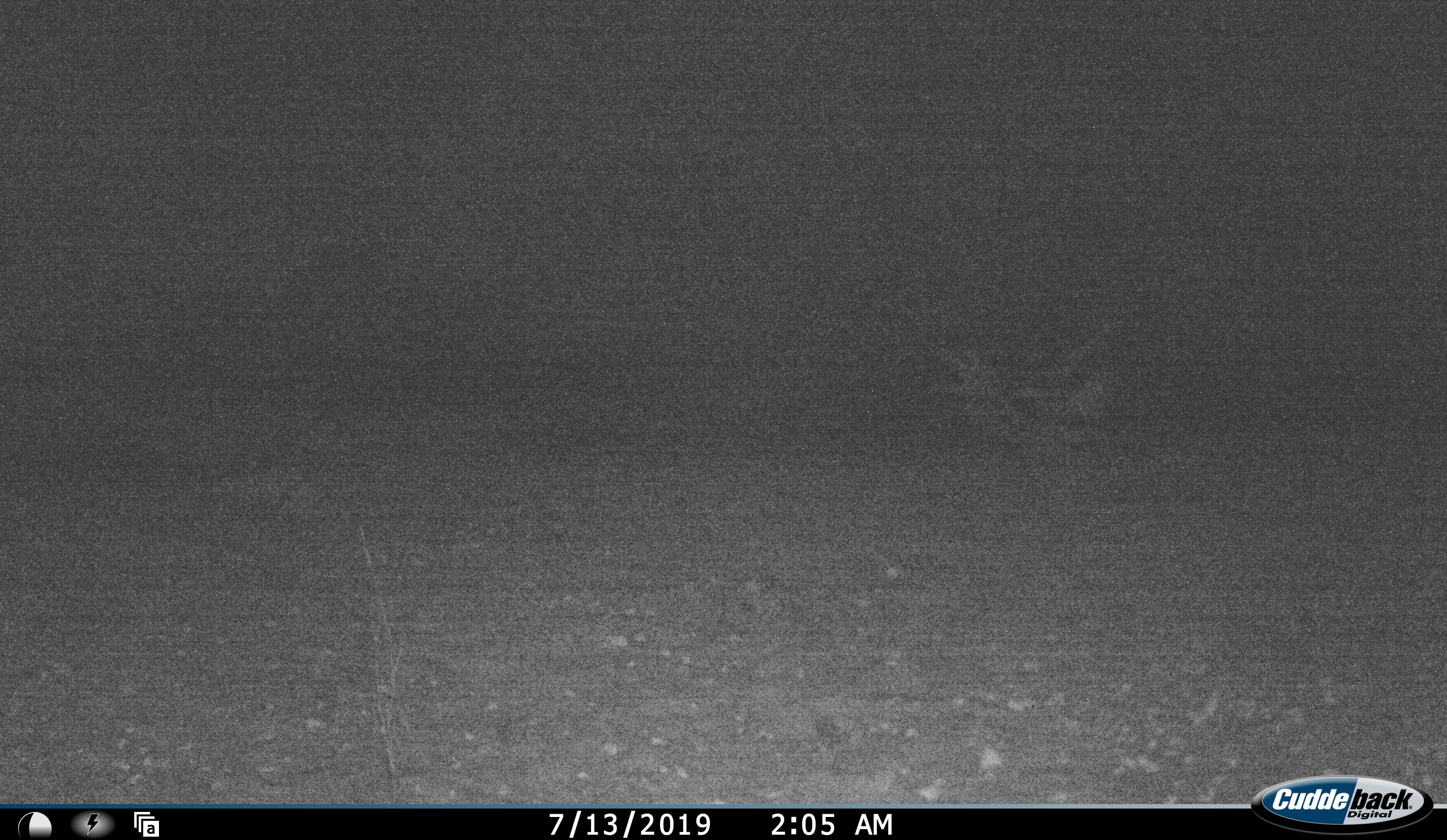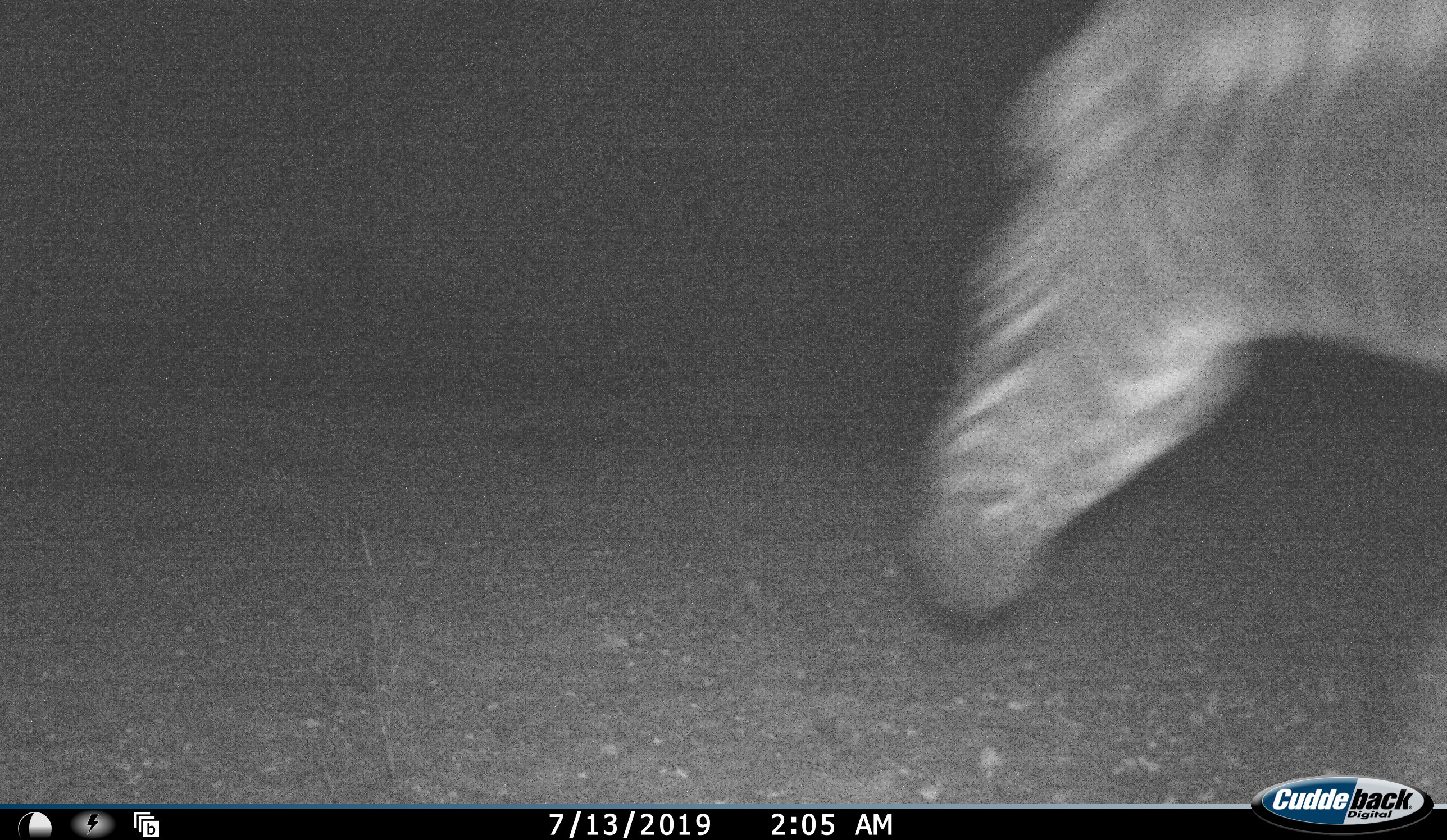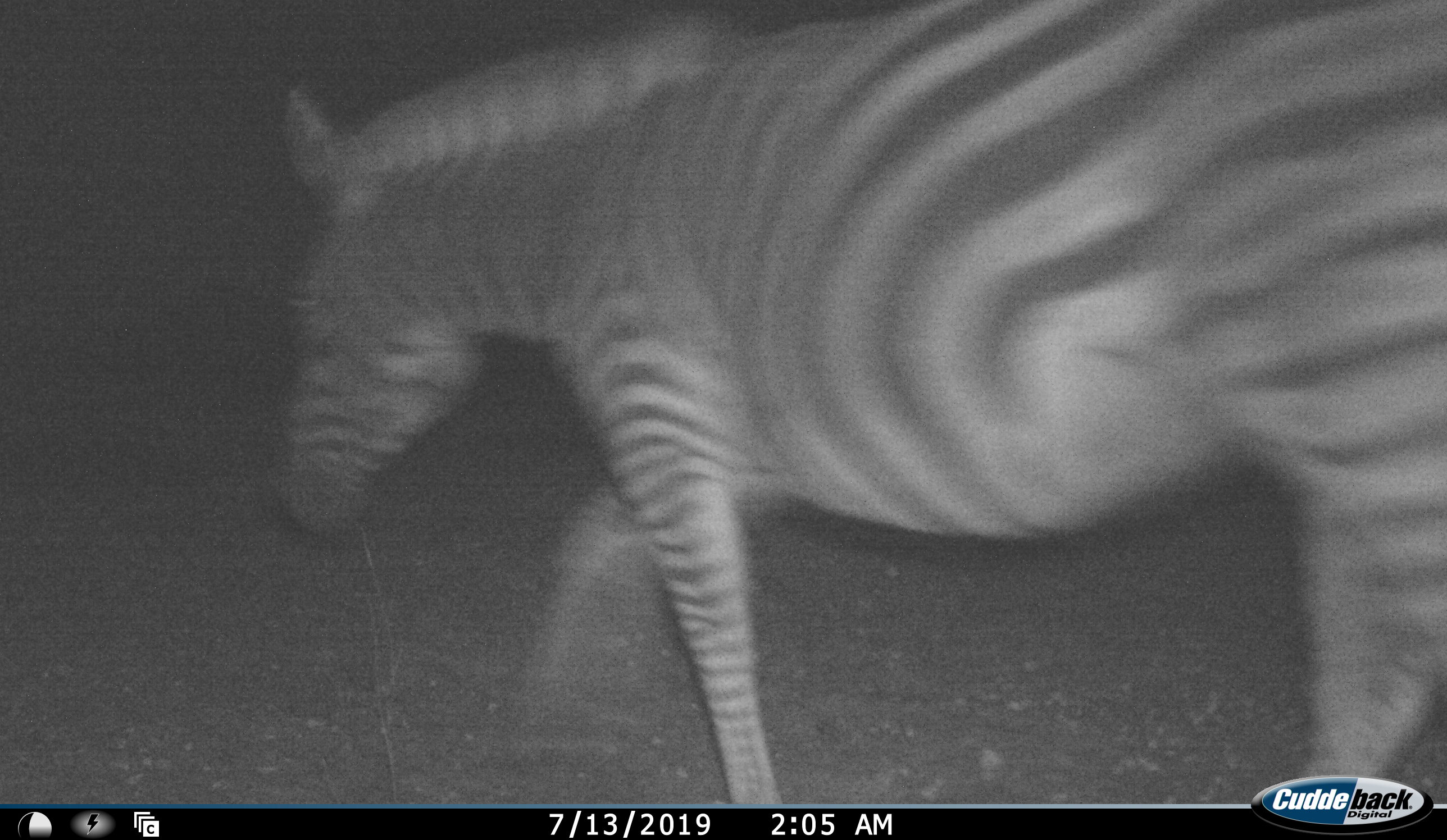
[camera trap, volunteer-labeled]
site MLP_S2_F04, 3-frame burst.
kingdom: Animalia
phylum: Chordata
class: Mammalia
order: Perissodactyla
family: Equidae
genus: Equus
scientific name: Equus quagga burchellii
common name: burchell's zebra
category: zebraburchells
Zebraburchells (burchell's zebra) (Equus quagga burchellii), count 1. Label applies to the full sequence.